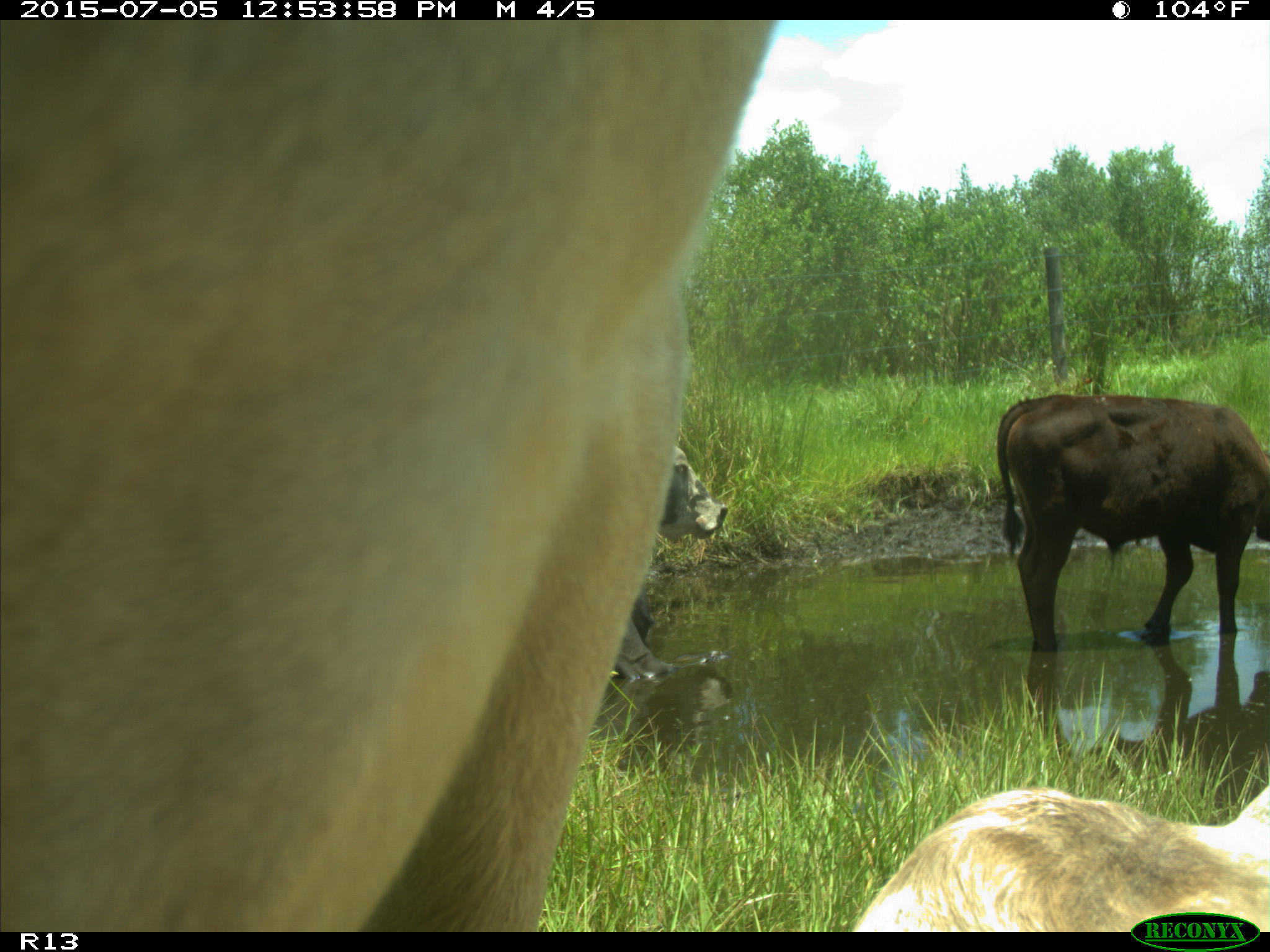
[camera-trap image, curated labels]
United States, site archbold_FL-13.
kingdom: Animalia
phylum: Chordata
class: Mammalia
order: Artiodactyla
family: Bovidae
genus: Bos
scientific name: Bos taurus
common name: domestic cow